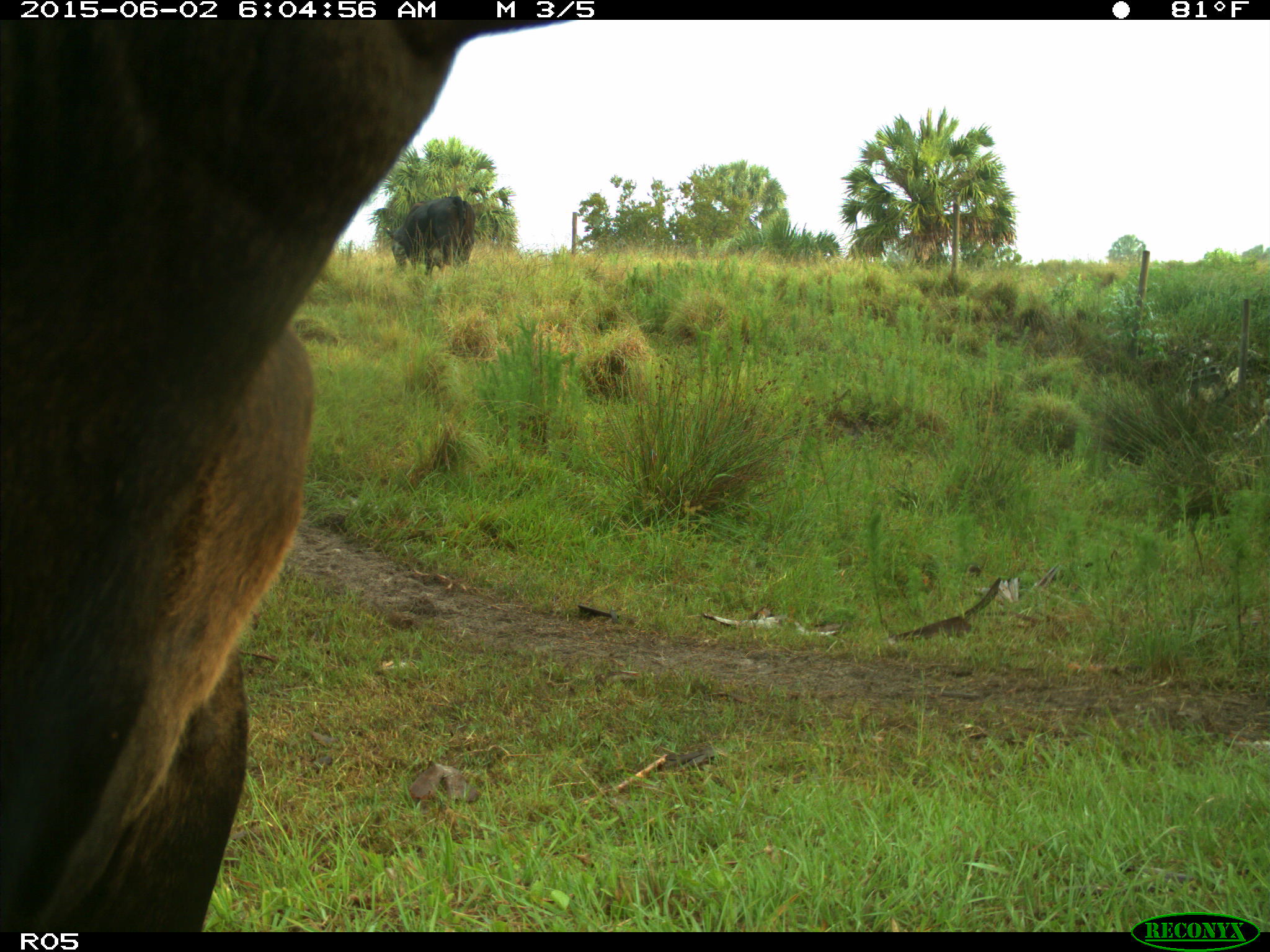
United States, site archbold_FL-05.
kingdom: Animalia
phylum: Chordata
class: Mammalia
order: Artiodactyla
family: Bovidae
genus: Bos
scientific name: Bos taurus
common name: domestic cow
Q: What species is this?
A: Bos taurus (domestic cow).